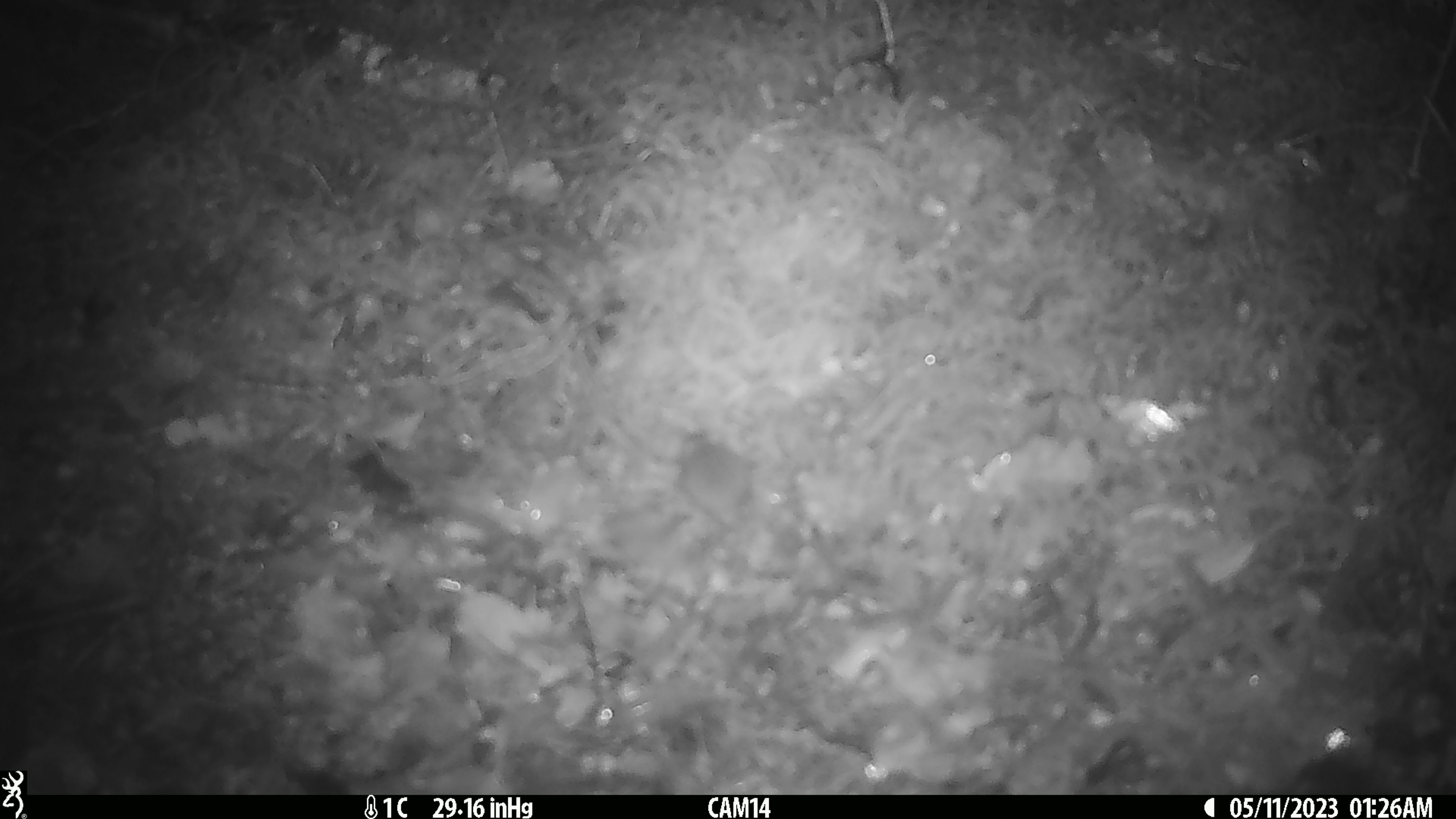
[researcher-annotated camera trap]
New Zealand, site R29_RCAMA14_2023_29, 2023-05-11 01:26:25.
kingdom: Animalia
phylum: Chordata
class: Mammalia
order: Rodentia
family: Muridae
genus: Mus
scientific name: Mus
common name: mouse